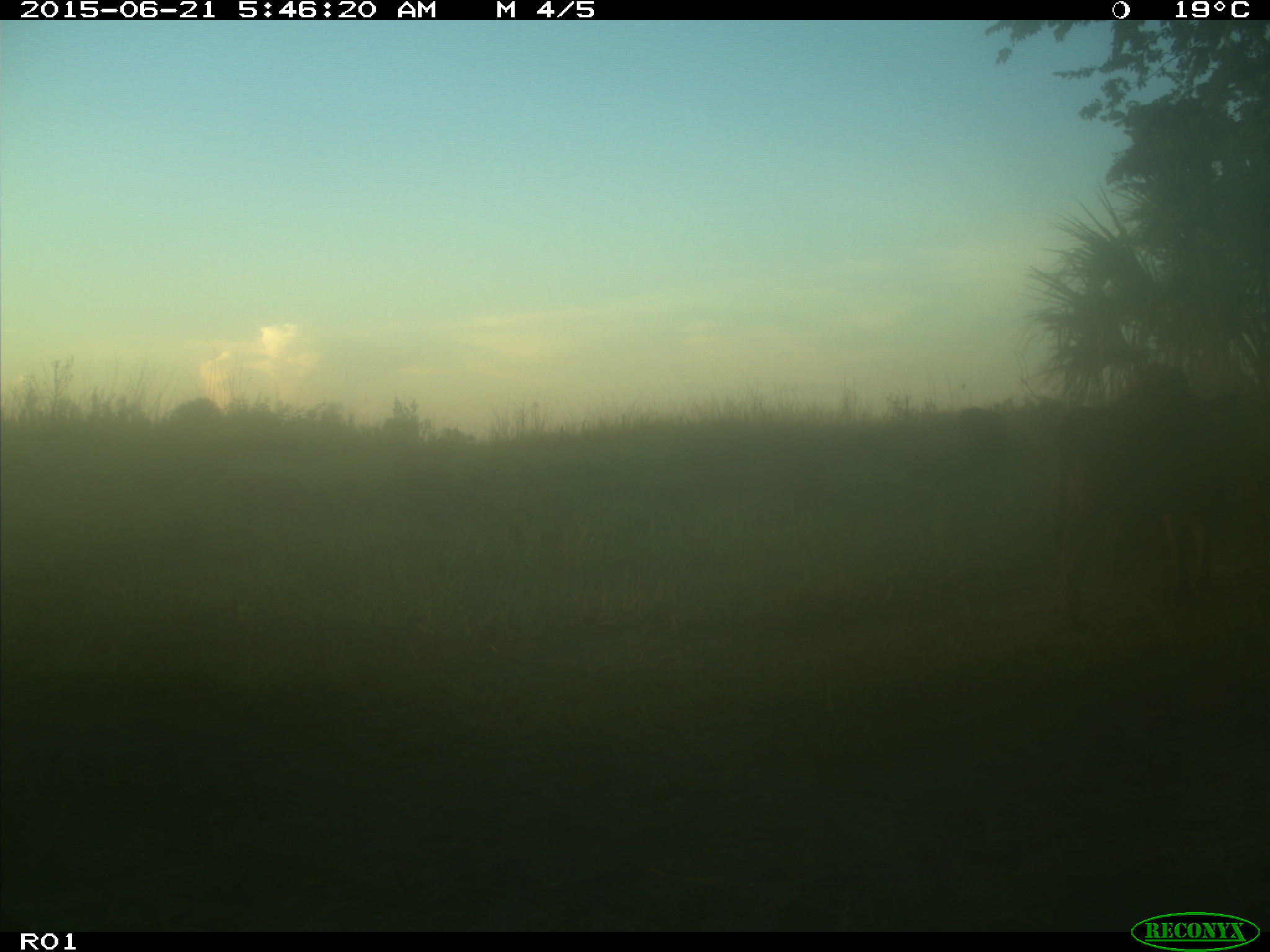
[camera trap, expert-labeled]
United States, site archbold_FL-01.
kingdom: Animalia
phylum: Chordata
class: Mammalia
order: Artiodactyla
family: Bovidae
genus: Bos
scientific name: Bos taurus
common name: domestic cow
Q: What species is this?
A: Bos taurus (domestic cow).